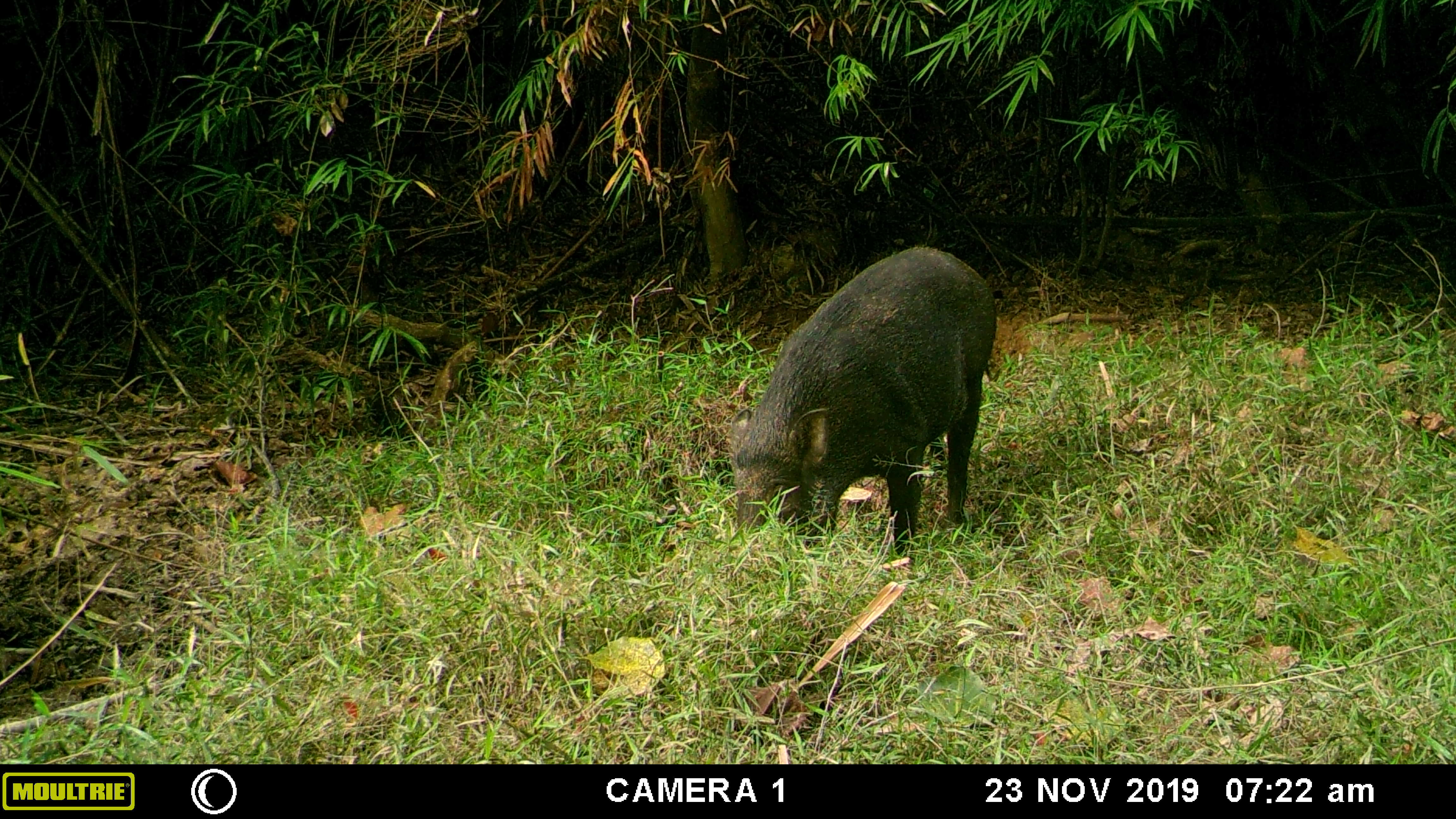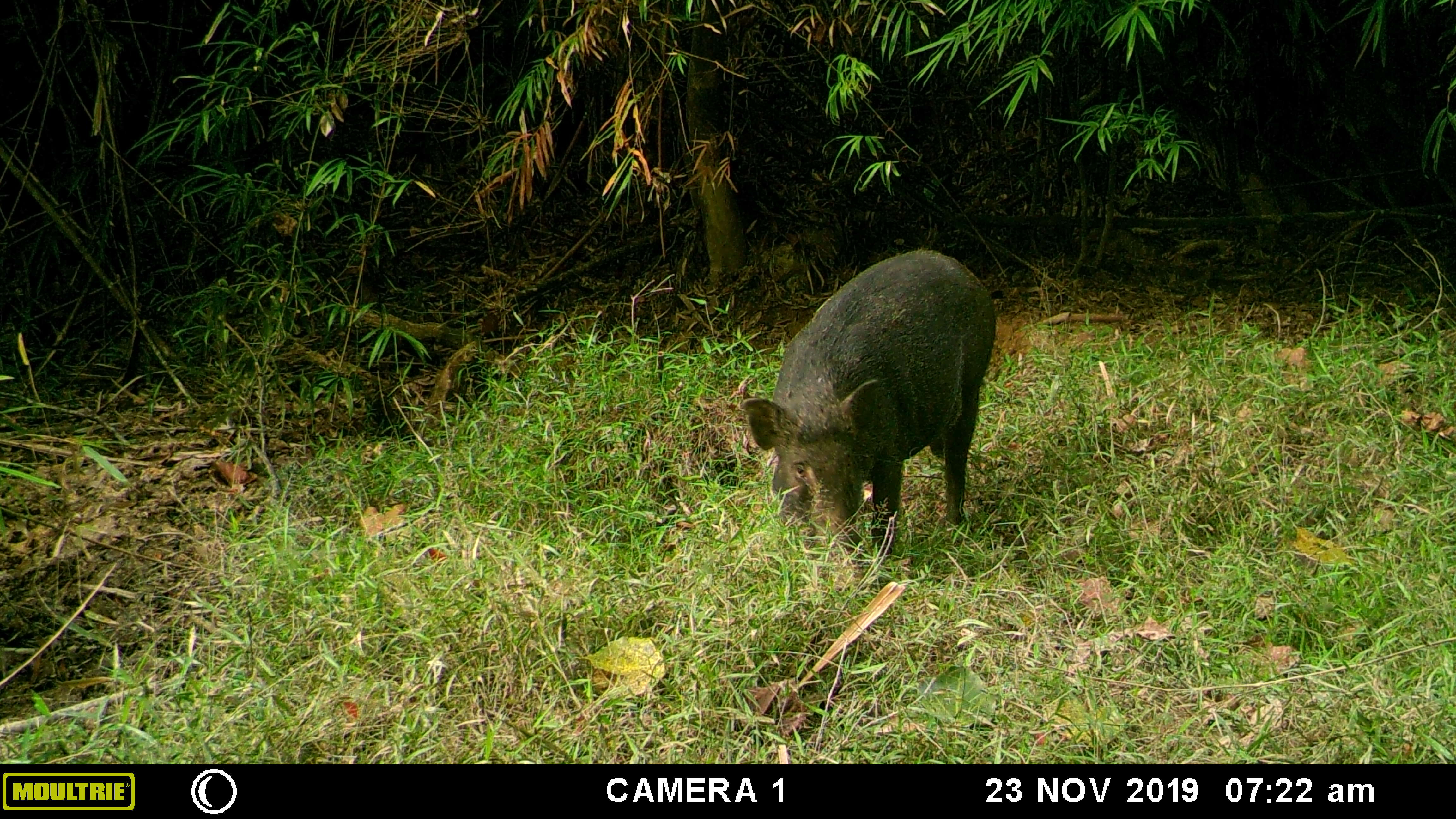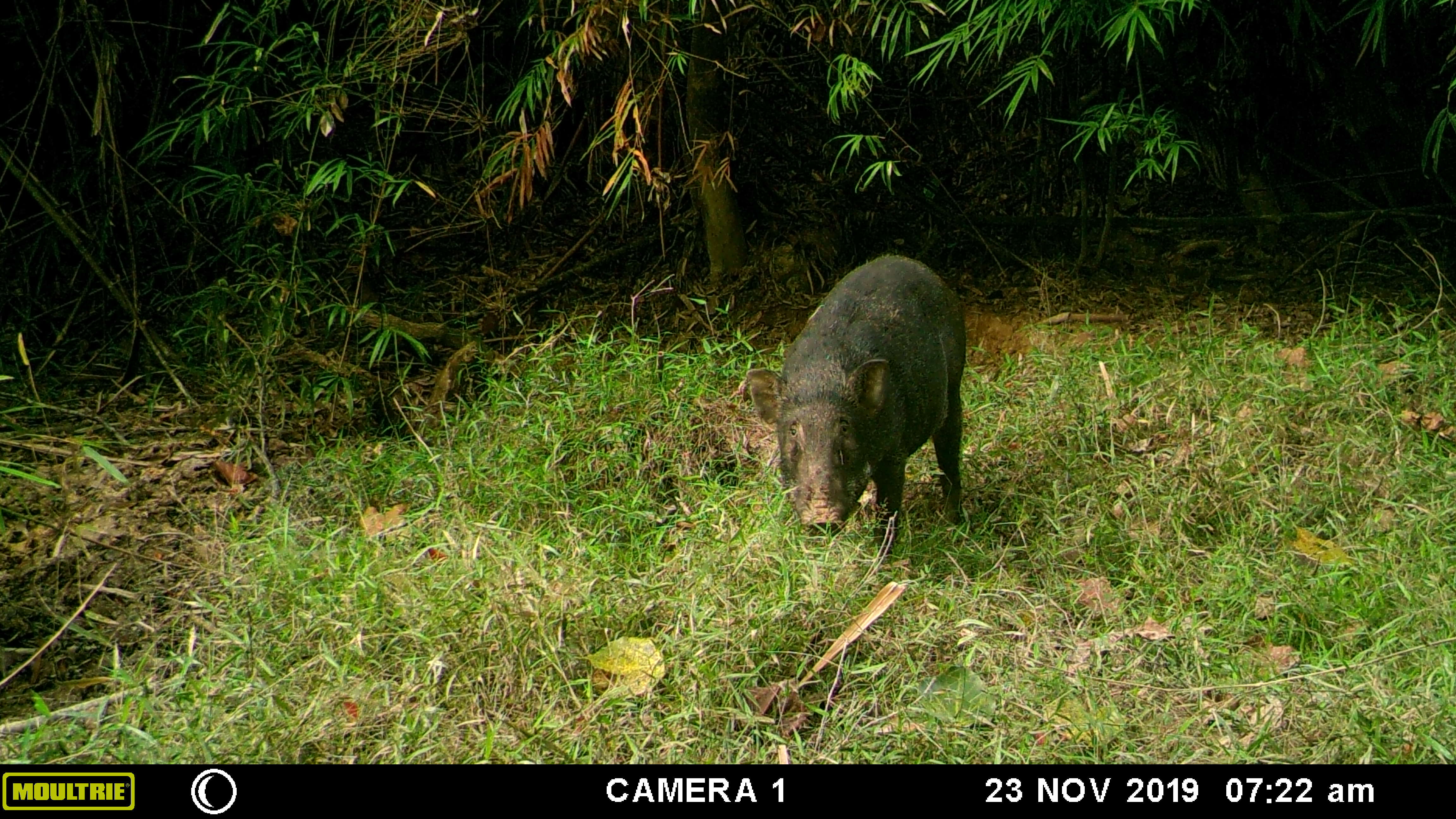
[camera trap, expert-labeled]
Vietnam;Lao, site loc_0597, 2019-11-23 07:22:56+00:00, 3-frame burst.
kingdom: Animalia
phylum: Chordata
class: Mammalia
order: Artiodactyla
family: Suidae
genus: Sus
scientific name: Sus scrofa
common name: eurasian wild pig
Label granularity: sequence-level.